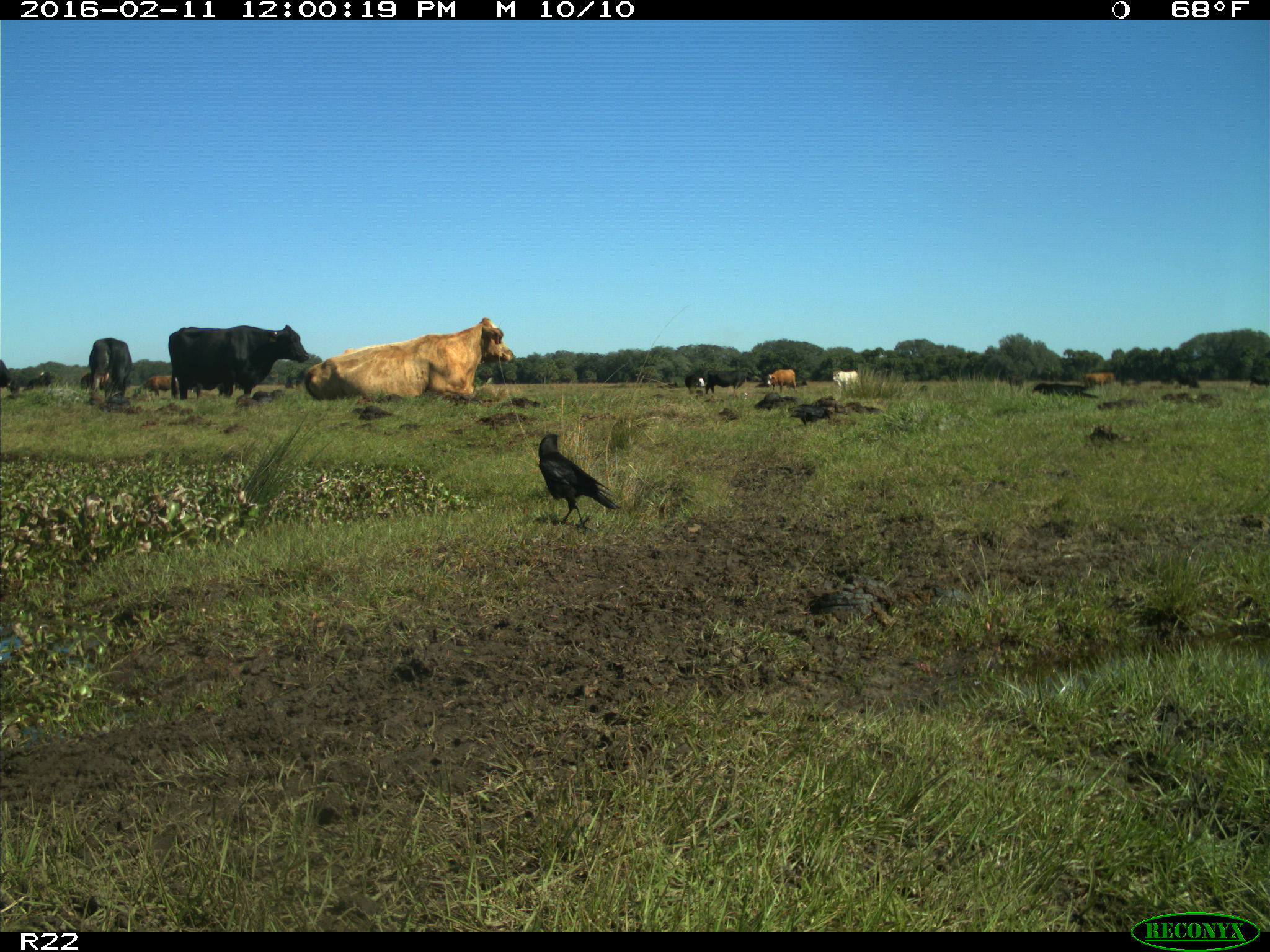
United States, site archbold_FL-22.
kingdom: Animalia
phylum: Chordata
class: Mammalia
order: Artiodactyla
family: Bovidae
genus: Bos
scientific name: Bos taurus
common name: domestic cow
Bos taurus (domestic cow).